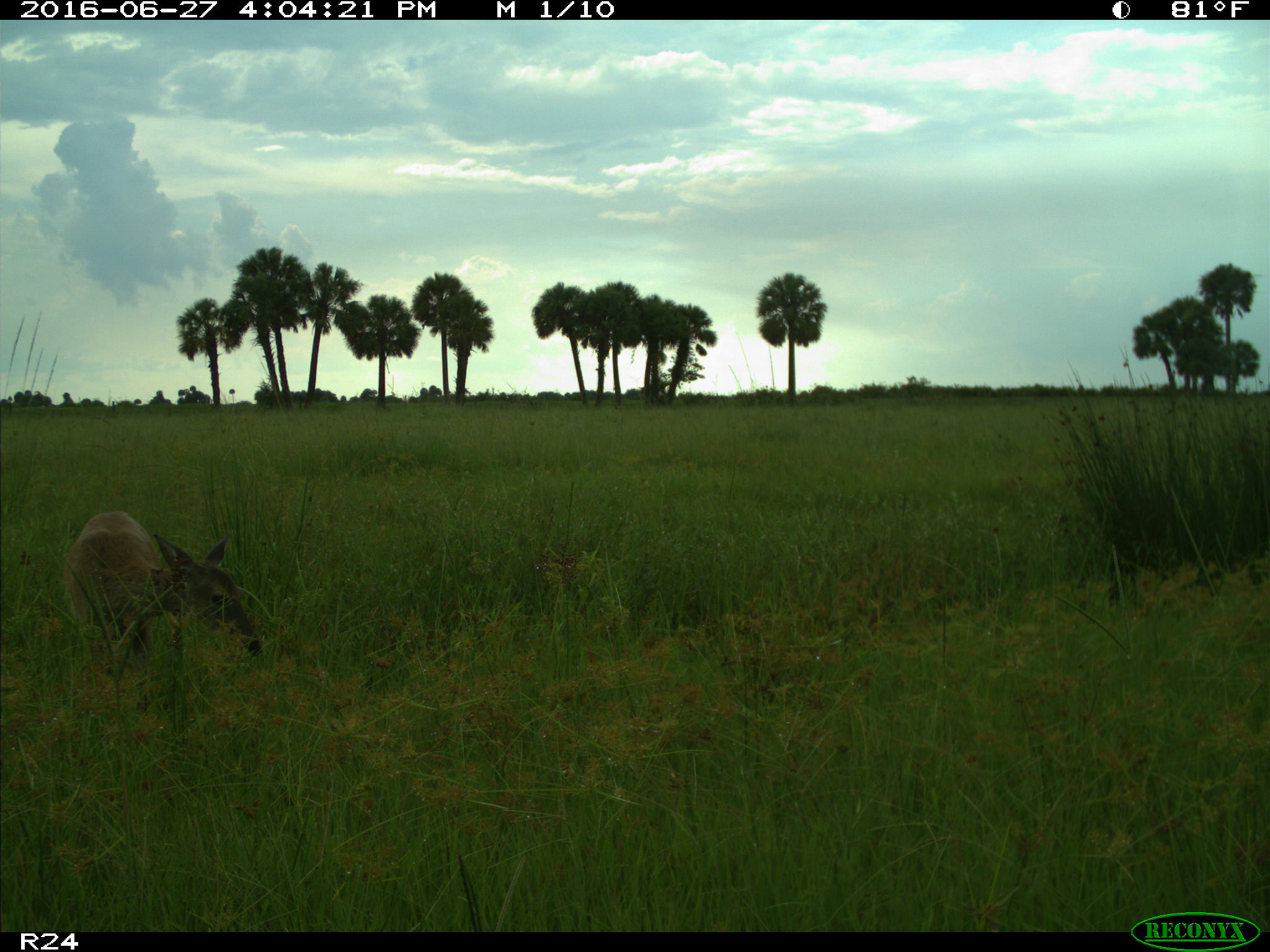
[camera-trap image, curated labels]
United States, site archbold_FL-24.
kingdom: Animalia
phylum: Chordata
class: Mammalia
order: Artiodactyla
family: Cervidae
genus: Odocoileus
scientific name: Odocoileus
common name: deer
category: unidentified deer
Unidentified deer (deer) (Odocoileus).